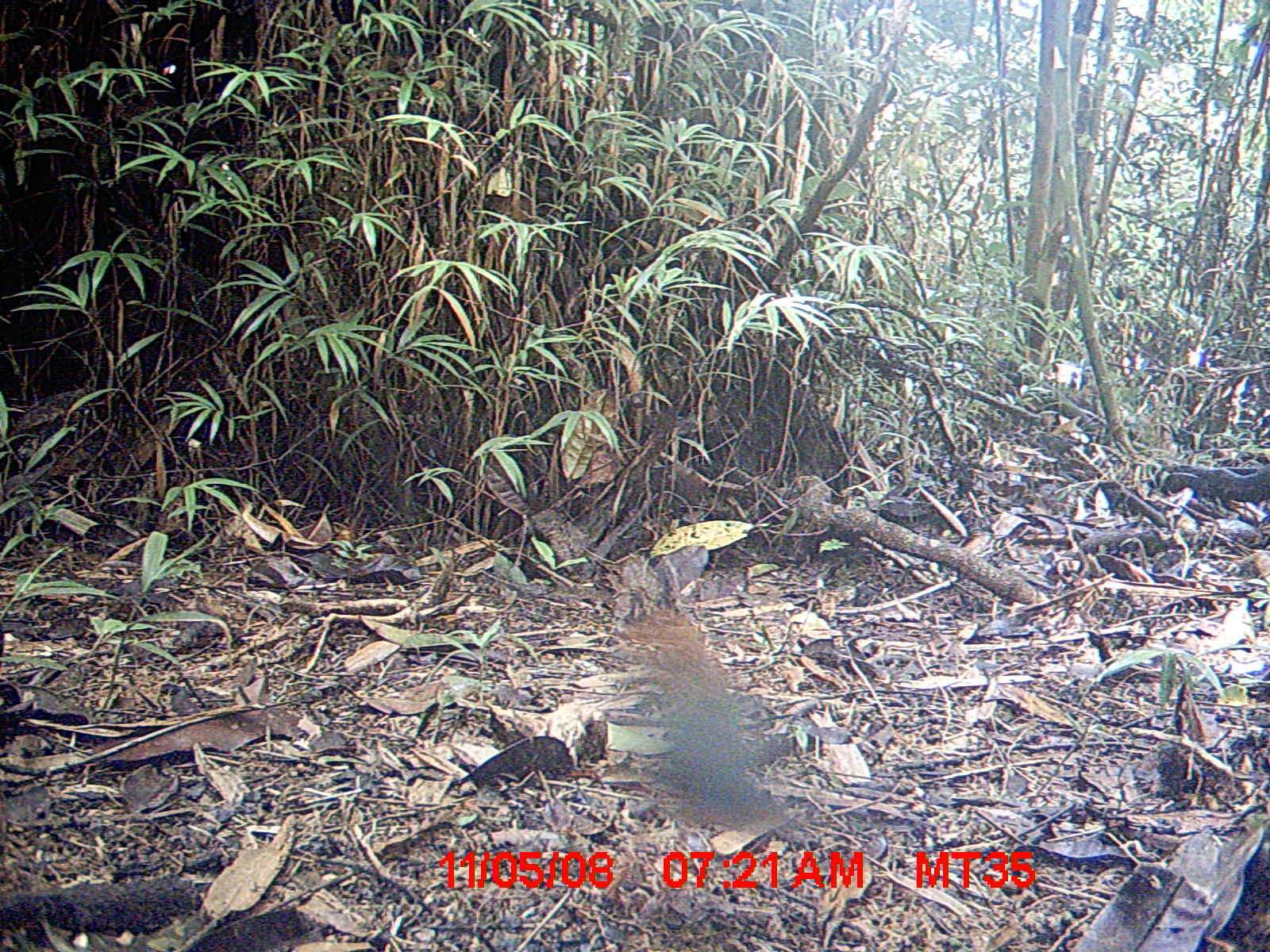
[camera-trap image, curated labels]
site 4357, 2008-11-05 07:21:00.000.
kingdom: Animalia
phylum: Chordata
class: Aves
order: Coraciiformes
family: Brachypteraciidae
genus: Brachypteracias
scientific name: Brachypteracias squamiger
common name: scaly ground-roller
Brachypteracias squamiger (scaly ground-roller), count 1.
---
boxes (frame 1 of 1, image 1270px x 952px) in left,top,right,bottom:
brachypteracias squamiger: 622,608,803,830